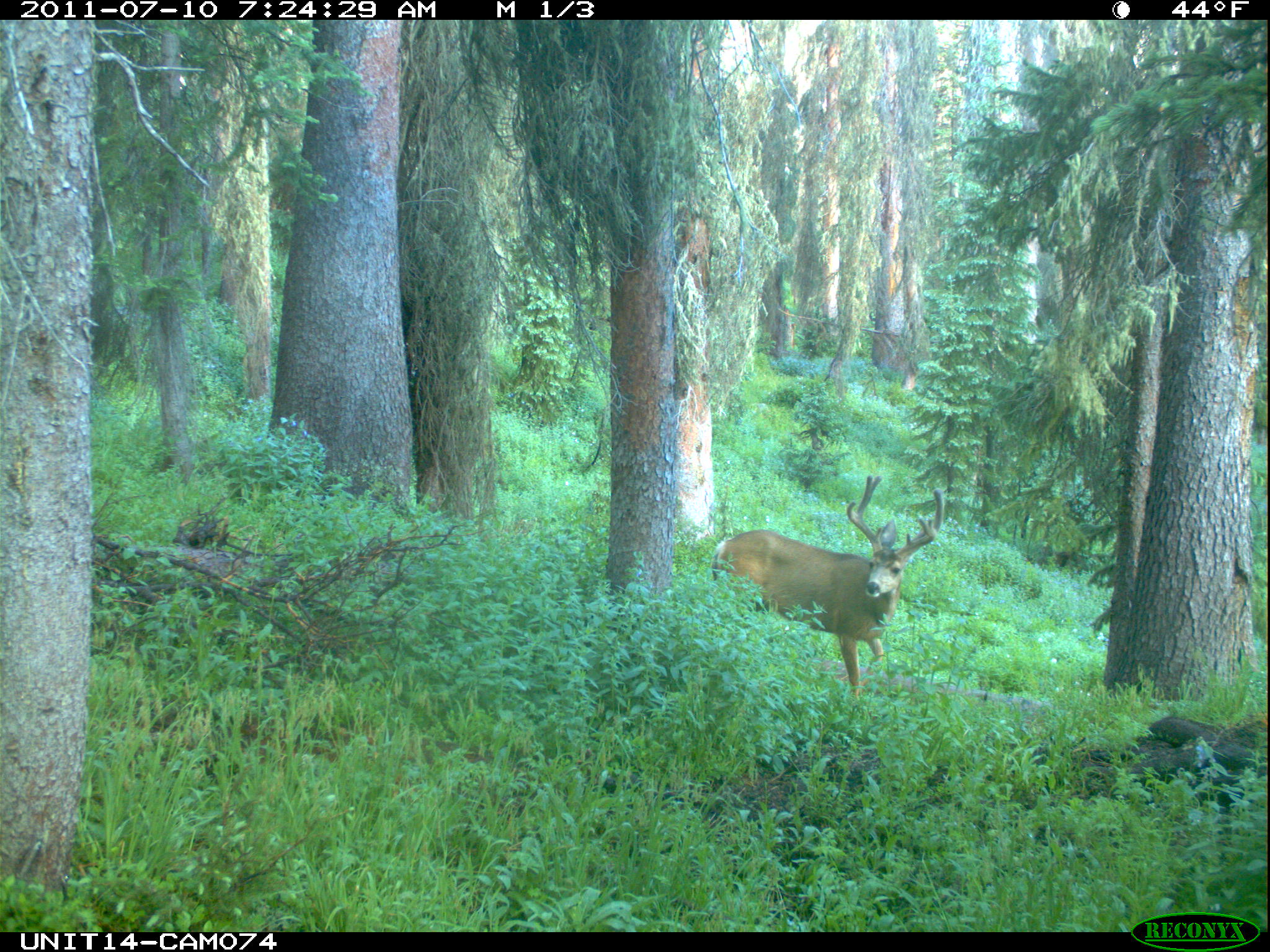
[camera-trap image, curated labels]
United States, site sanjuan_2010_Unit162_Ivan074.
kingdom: Animalia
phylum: Chordata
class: Mammalia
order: Artiodactyla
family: Cervidae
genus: Odocoileus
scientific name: Odocoileus hemionus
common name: mule deer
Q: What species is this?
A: Odocoileus hemionus (mule deer).